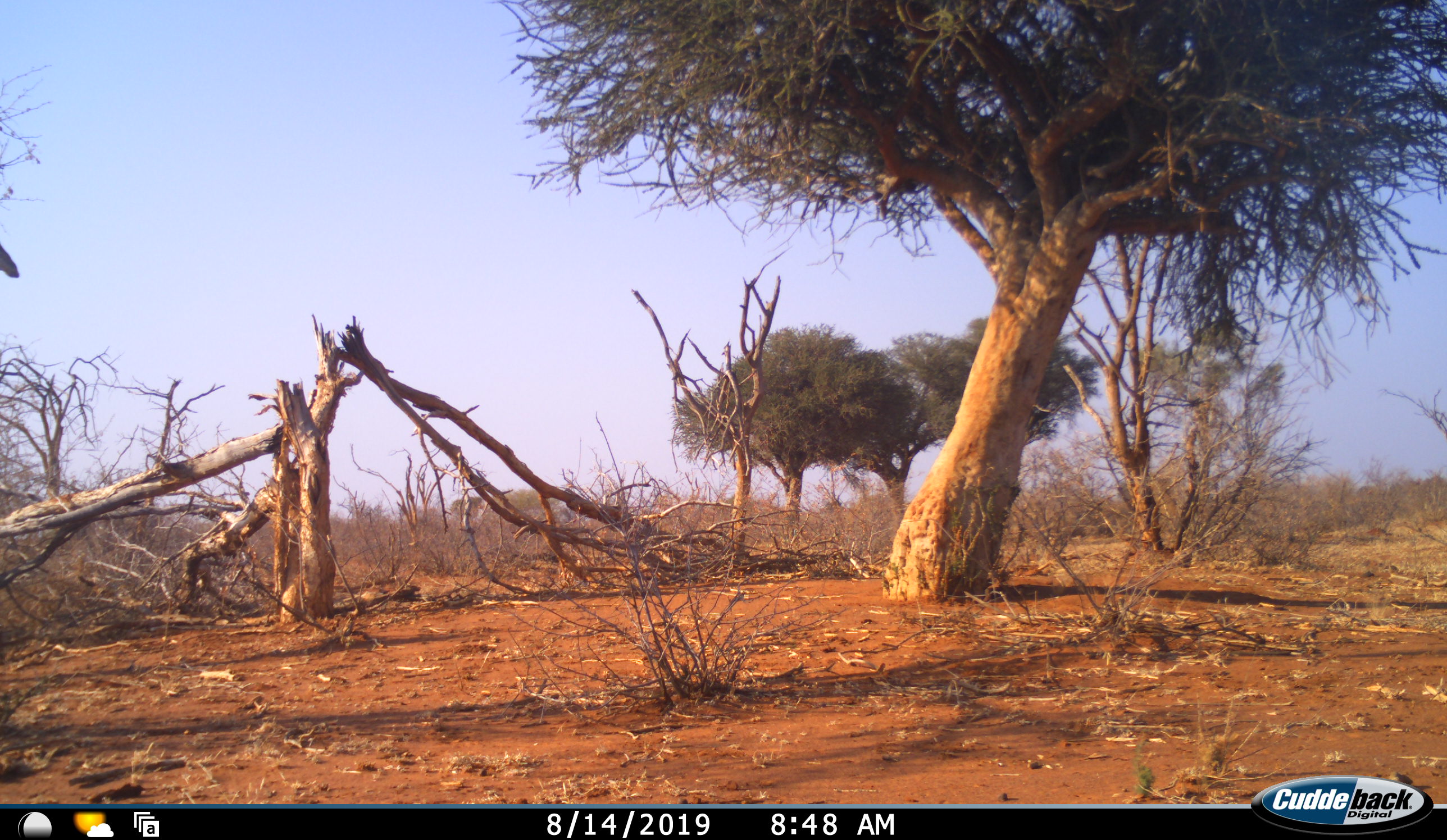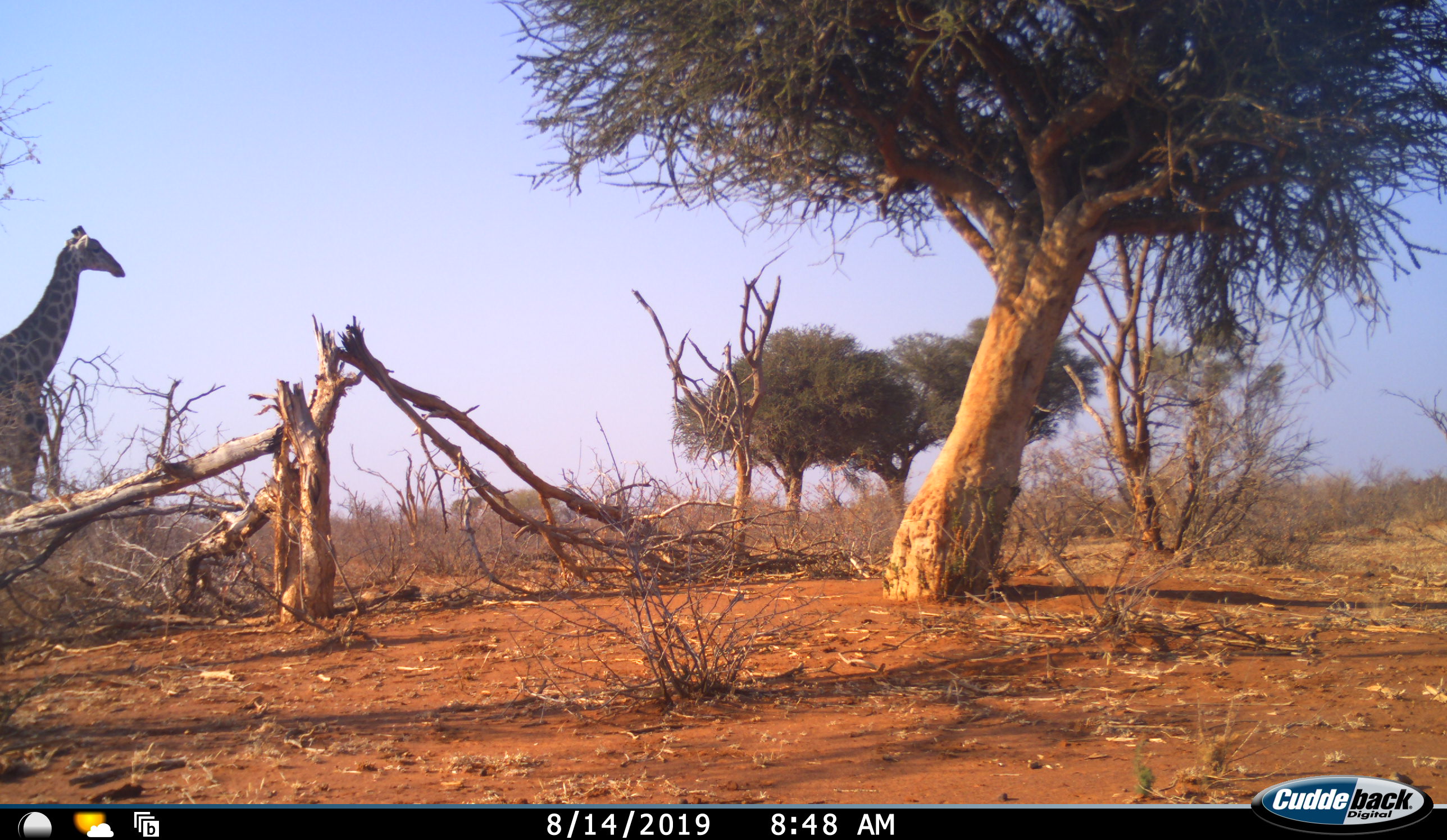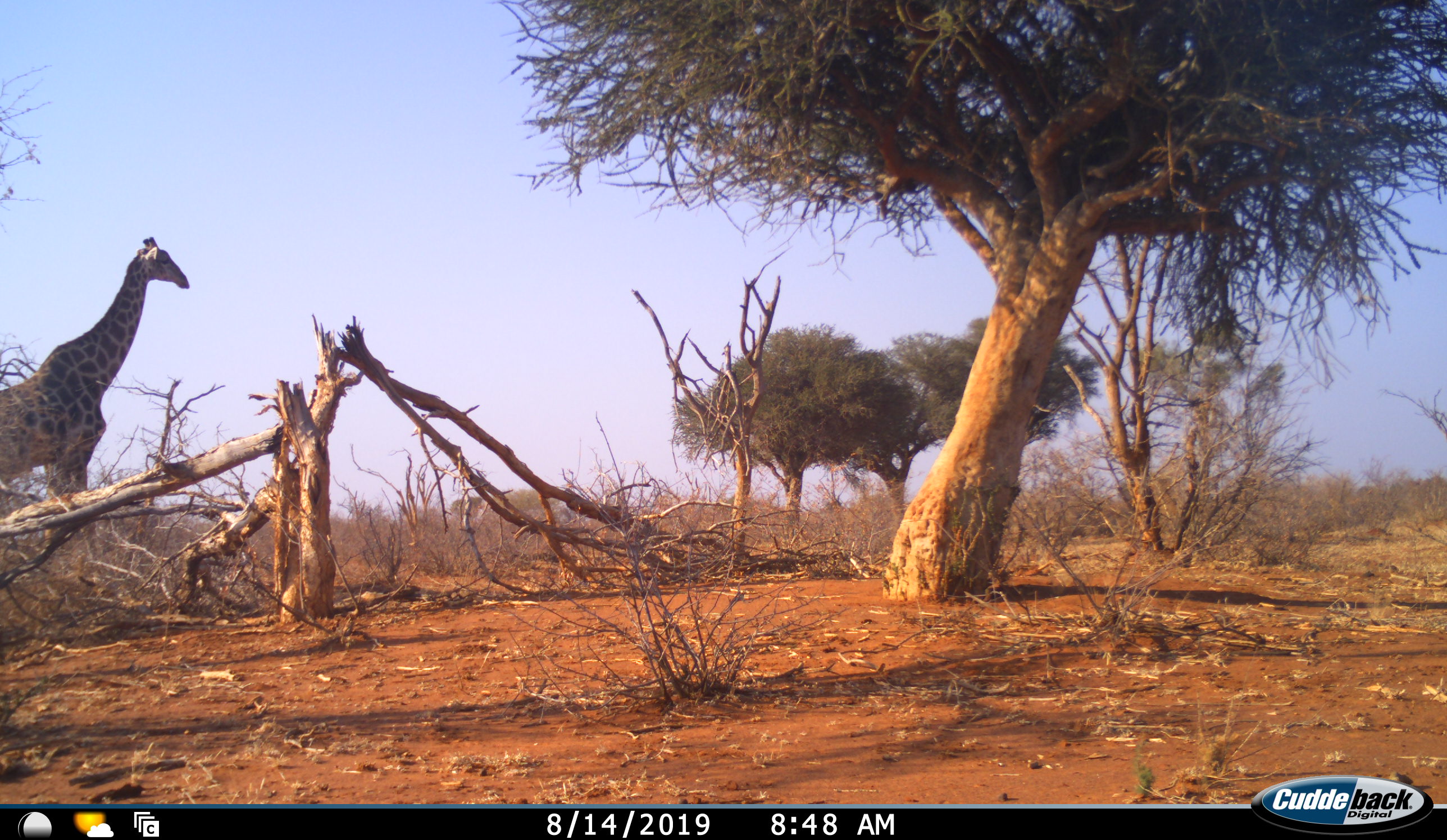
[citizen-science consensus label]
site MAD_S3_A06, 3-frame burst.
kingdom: Animalia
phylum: Chordata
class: Mammalia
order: Artiodactyla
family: Giraffidae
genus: Giraffa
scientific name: Giraffa camelopardalis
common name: giraffe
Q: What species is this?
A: Giraffe (Giraffa camelopardalis).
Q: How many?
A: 1.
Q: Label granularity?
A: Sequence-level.